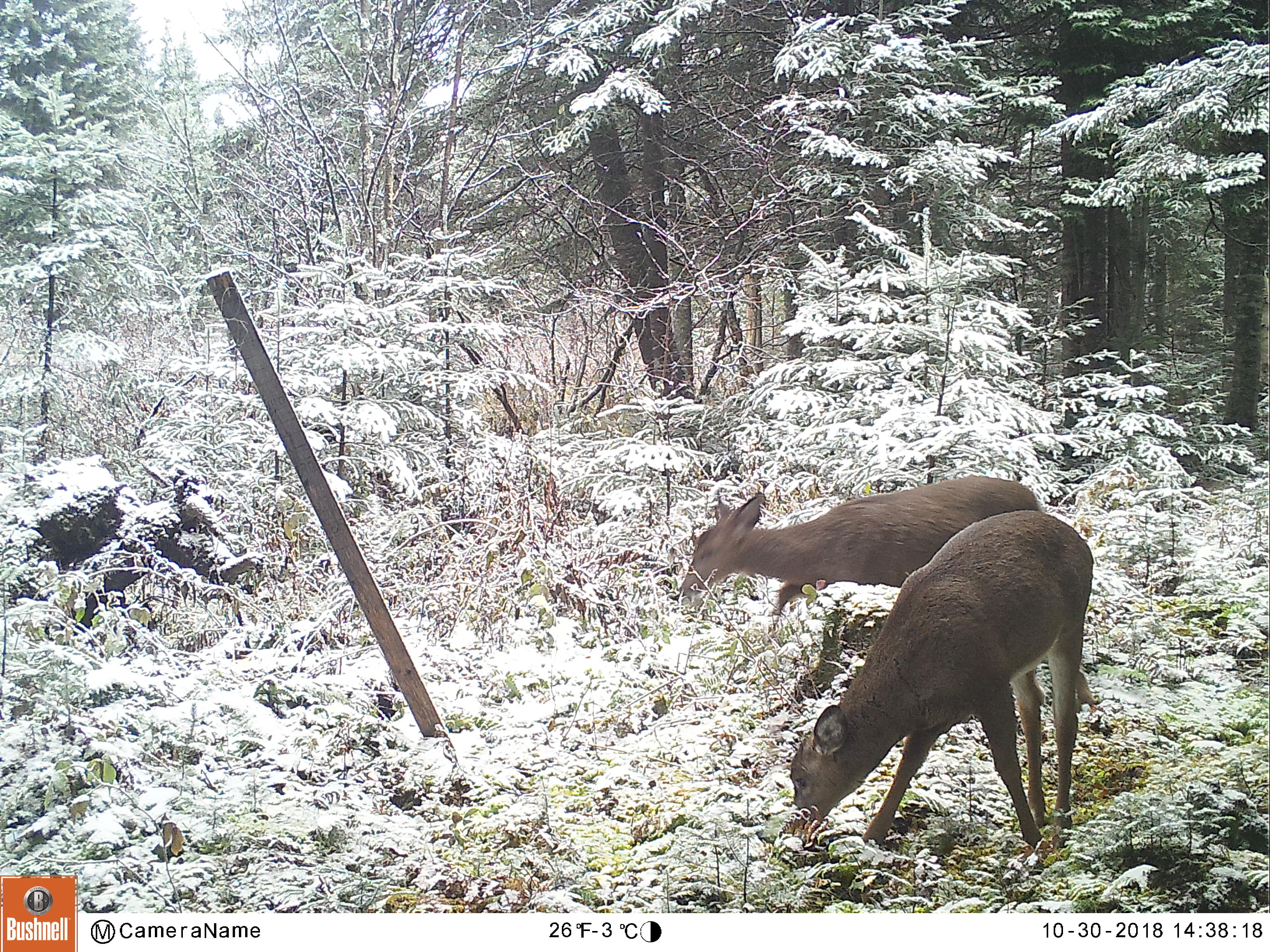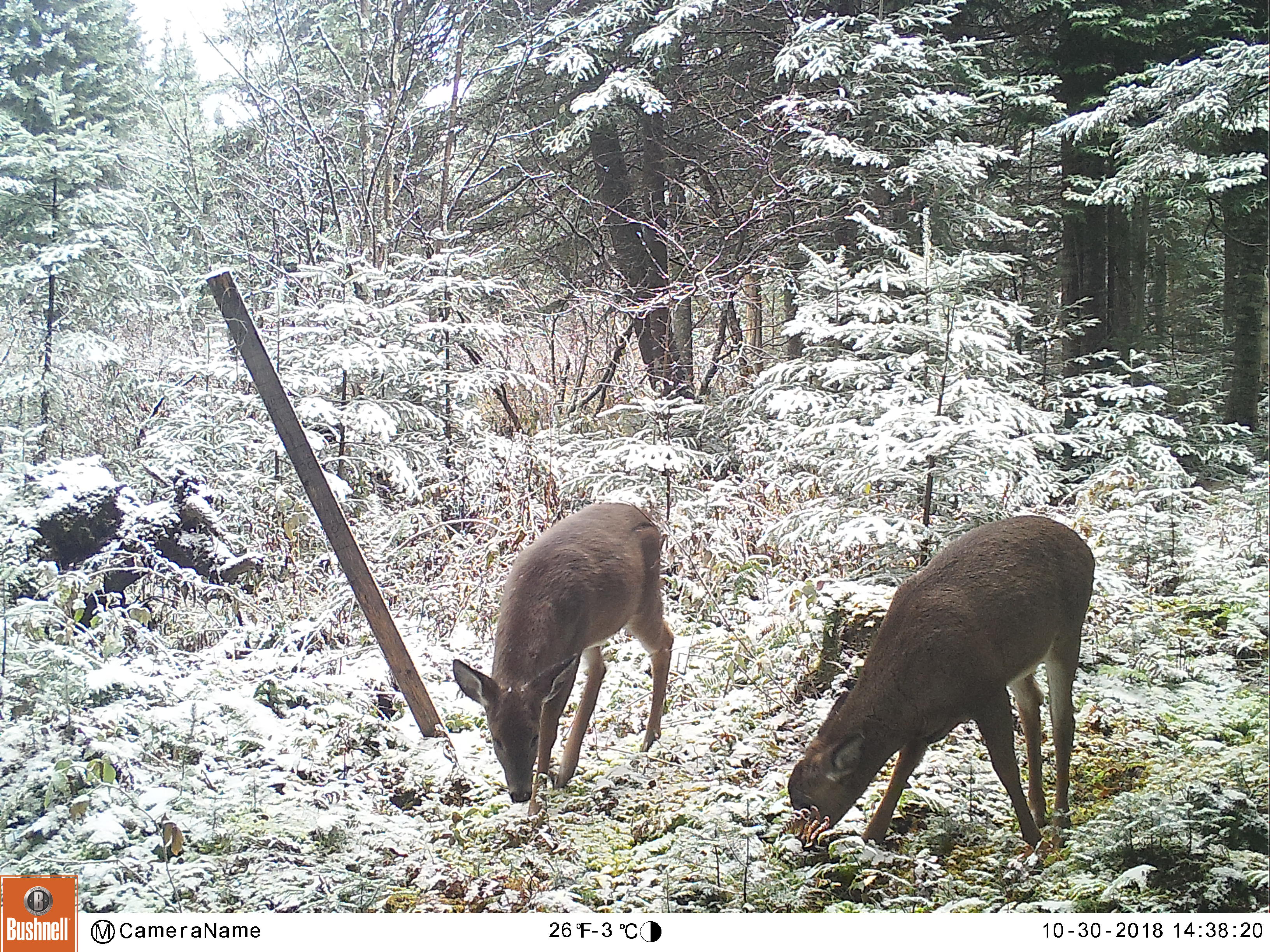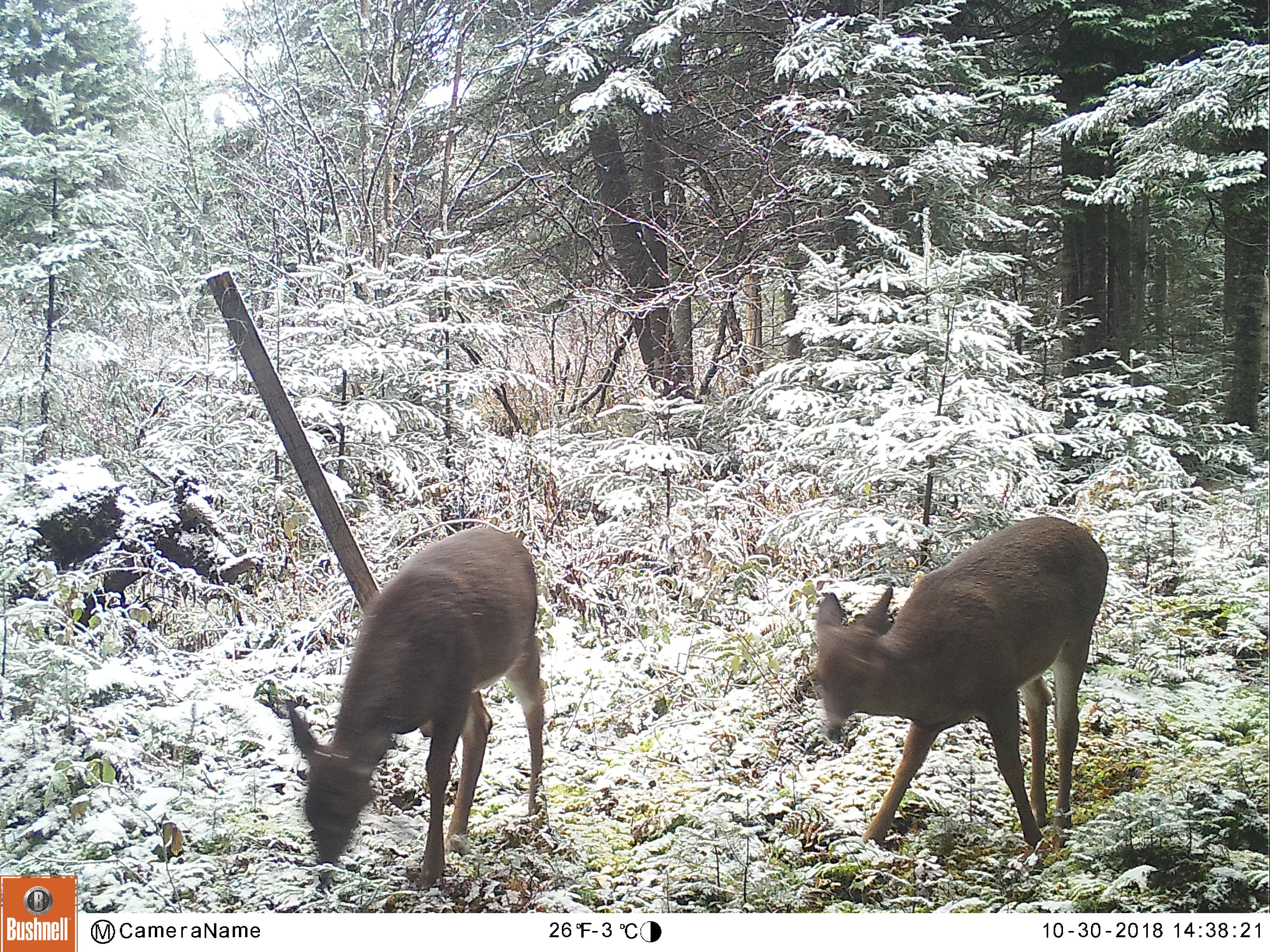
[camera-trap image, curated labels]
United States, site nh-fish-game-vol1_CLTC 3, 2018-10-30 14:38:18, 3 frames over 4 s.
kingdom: Animalia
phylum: Chordata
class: Mammalia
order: Artiodactyla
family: Cervidae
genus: Odocoileus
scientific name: Odocoileus virginianus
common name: white-tailed deer